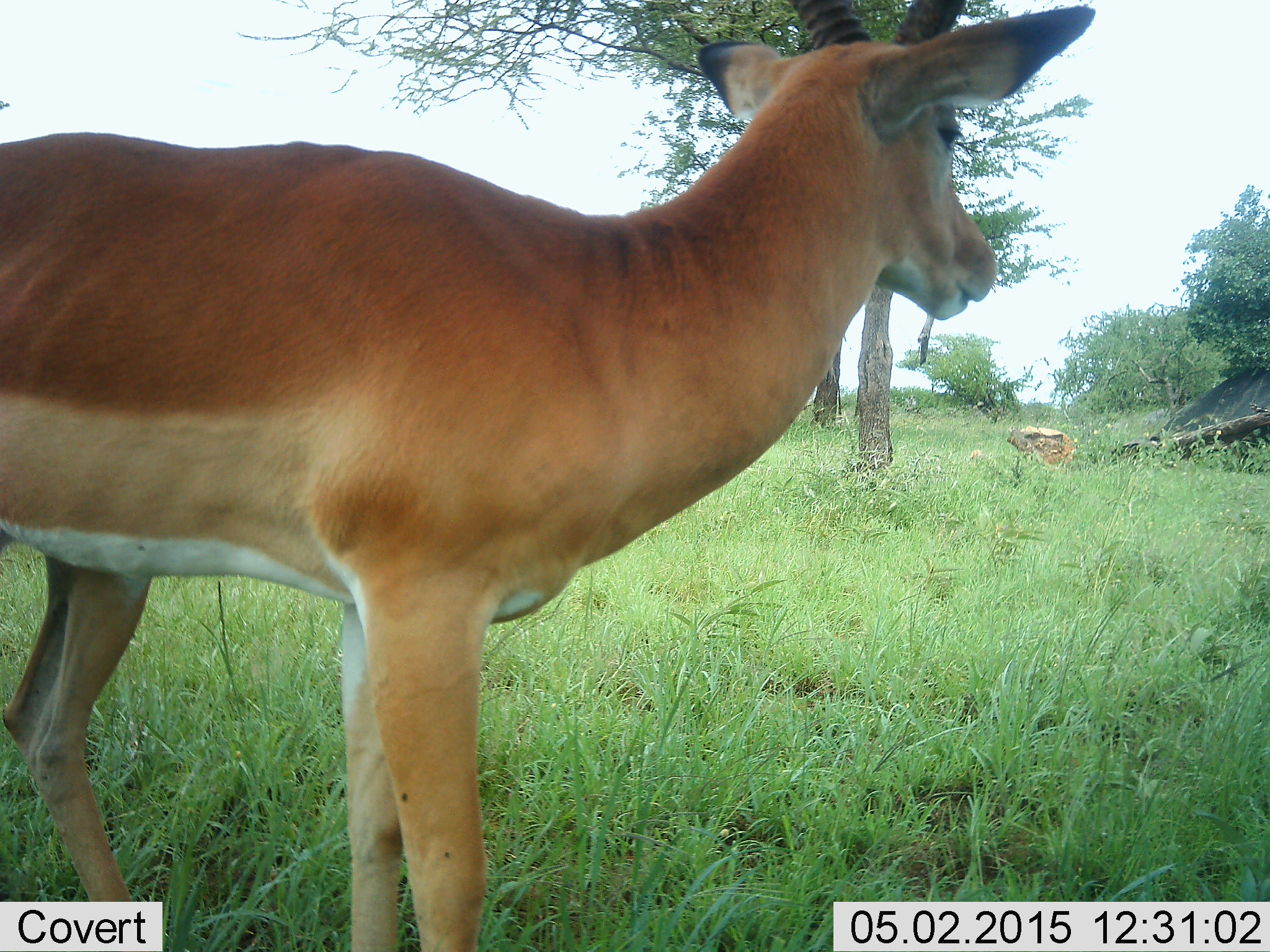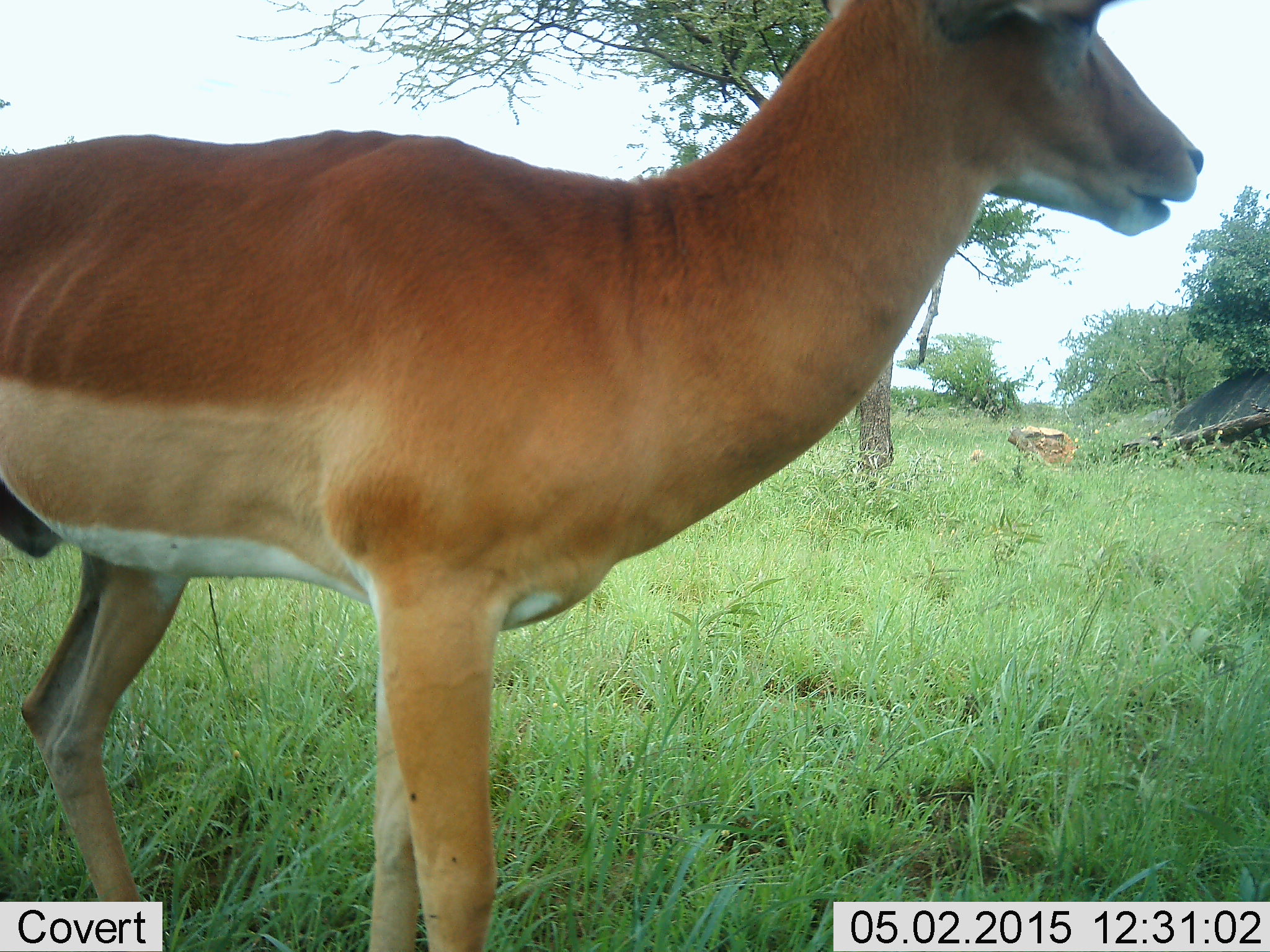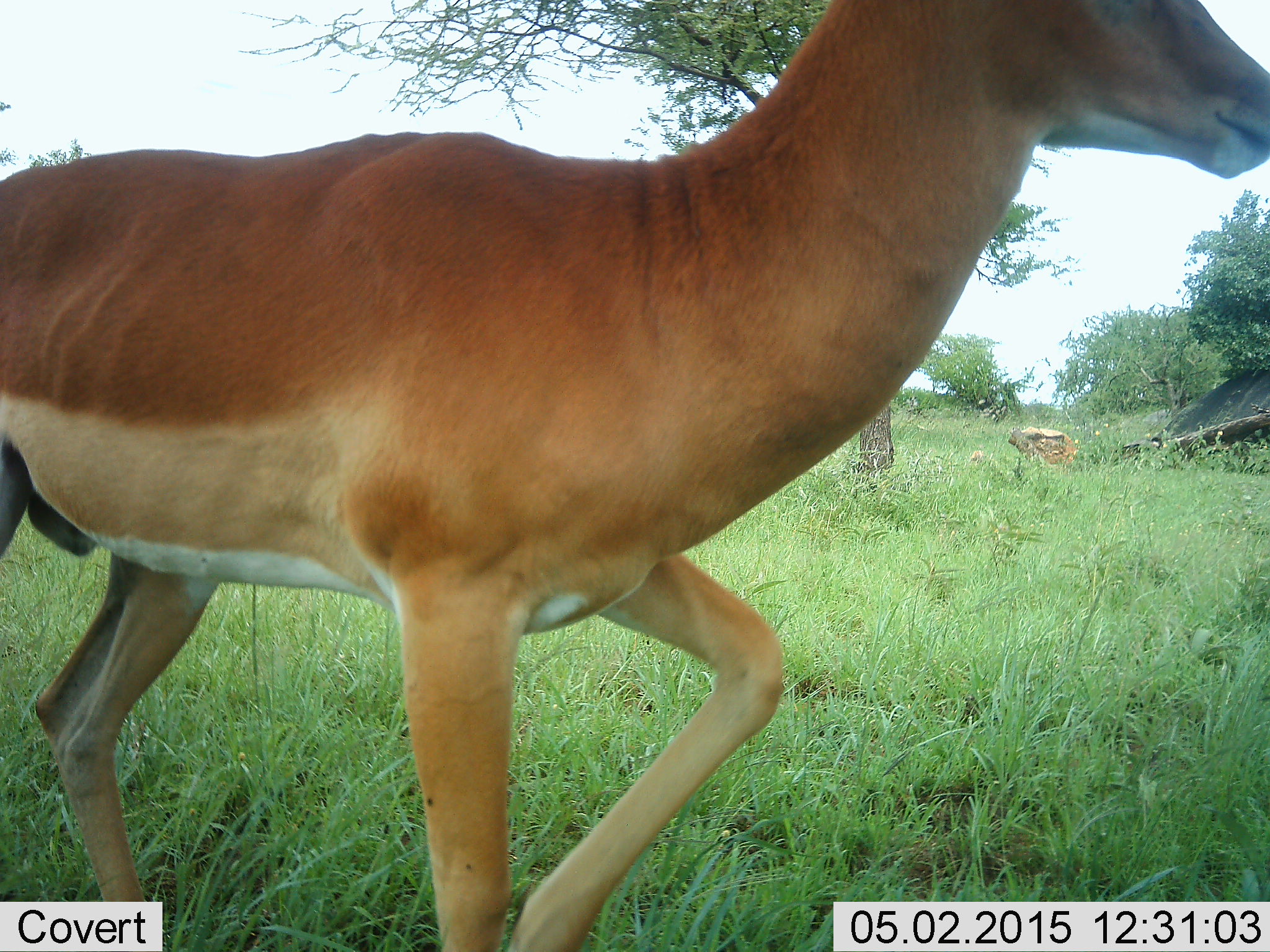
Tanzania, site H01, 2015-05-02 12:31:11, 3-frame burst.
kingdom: Animalia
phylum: Chordata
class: Mammalia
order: Artiodactyla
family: Bovidae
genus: Nanger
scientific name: Nanger granti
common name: grant's gazelle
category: gazellegrants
Gazellegrants (grant's gazelle) (Nanger granti), count 1. Behavior (volunteer vote fractions): standing 55%, resting 0%, moving 45%, interacting 0%. Young present (vote fraction): 0%. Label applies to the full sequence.